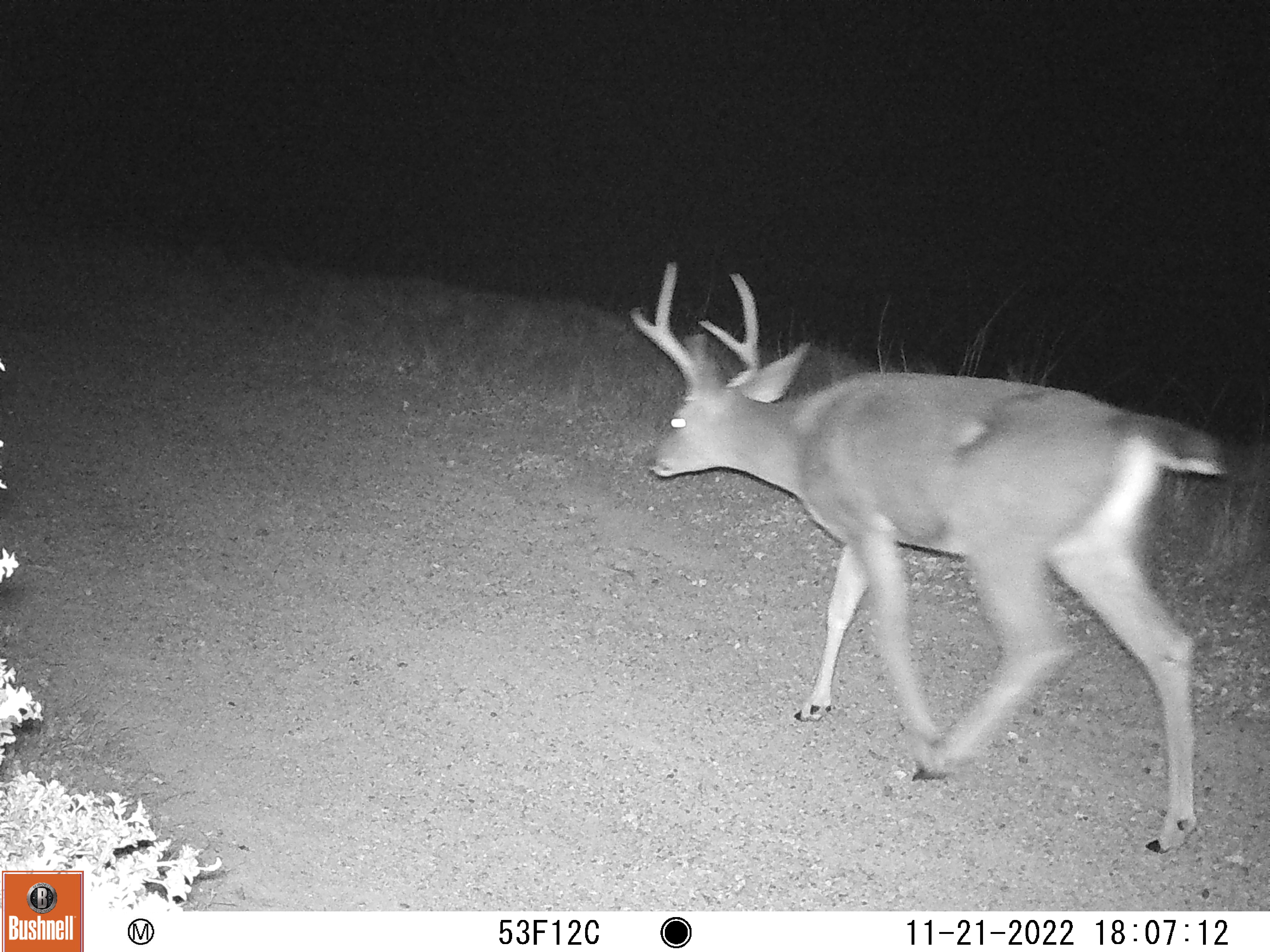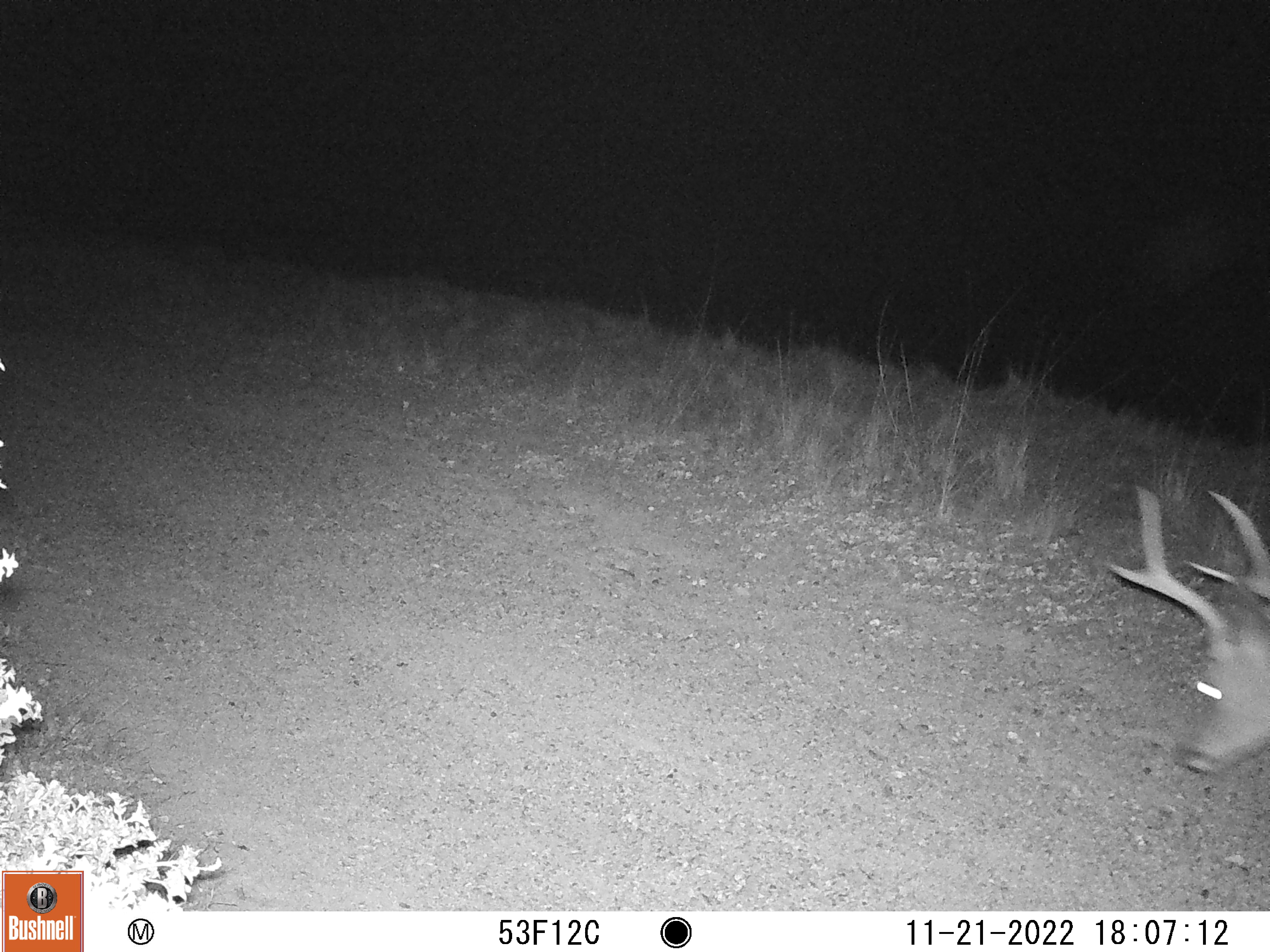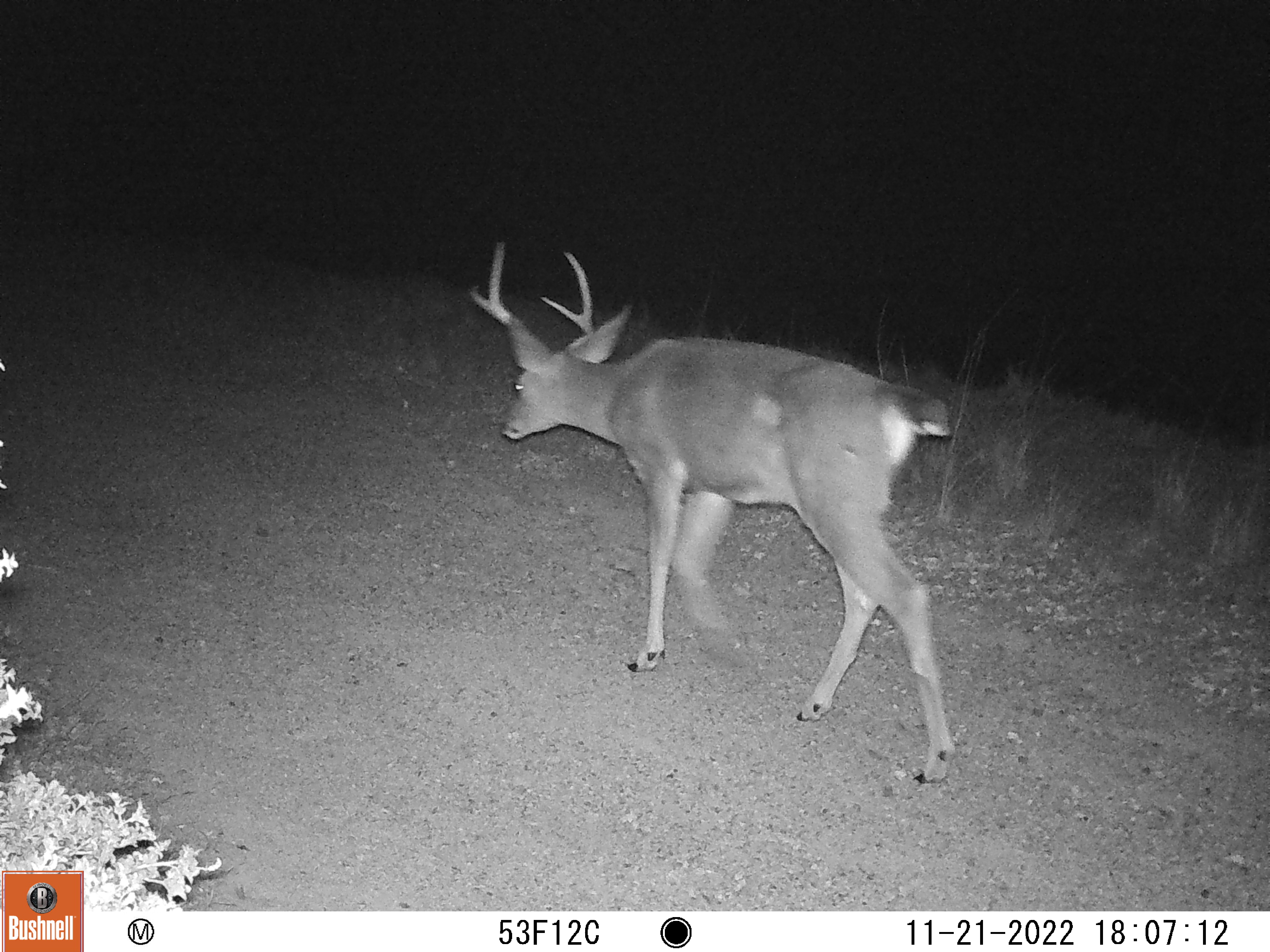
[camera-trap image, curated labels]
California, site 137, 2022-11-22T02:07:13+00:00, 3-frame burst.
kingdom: Animalia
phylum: Chordata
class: Mammalia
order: Artiodactyla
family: Cervidae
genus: Odocoileus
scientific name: Odocoileus hemionus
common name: mule deer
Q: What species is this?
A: Mule deer (Odocoileus hemionus).